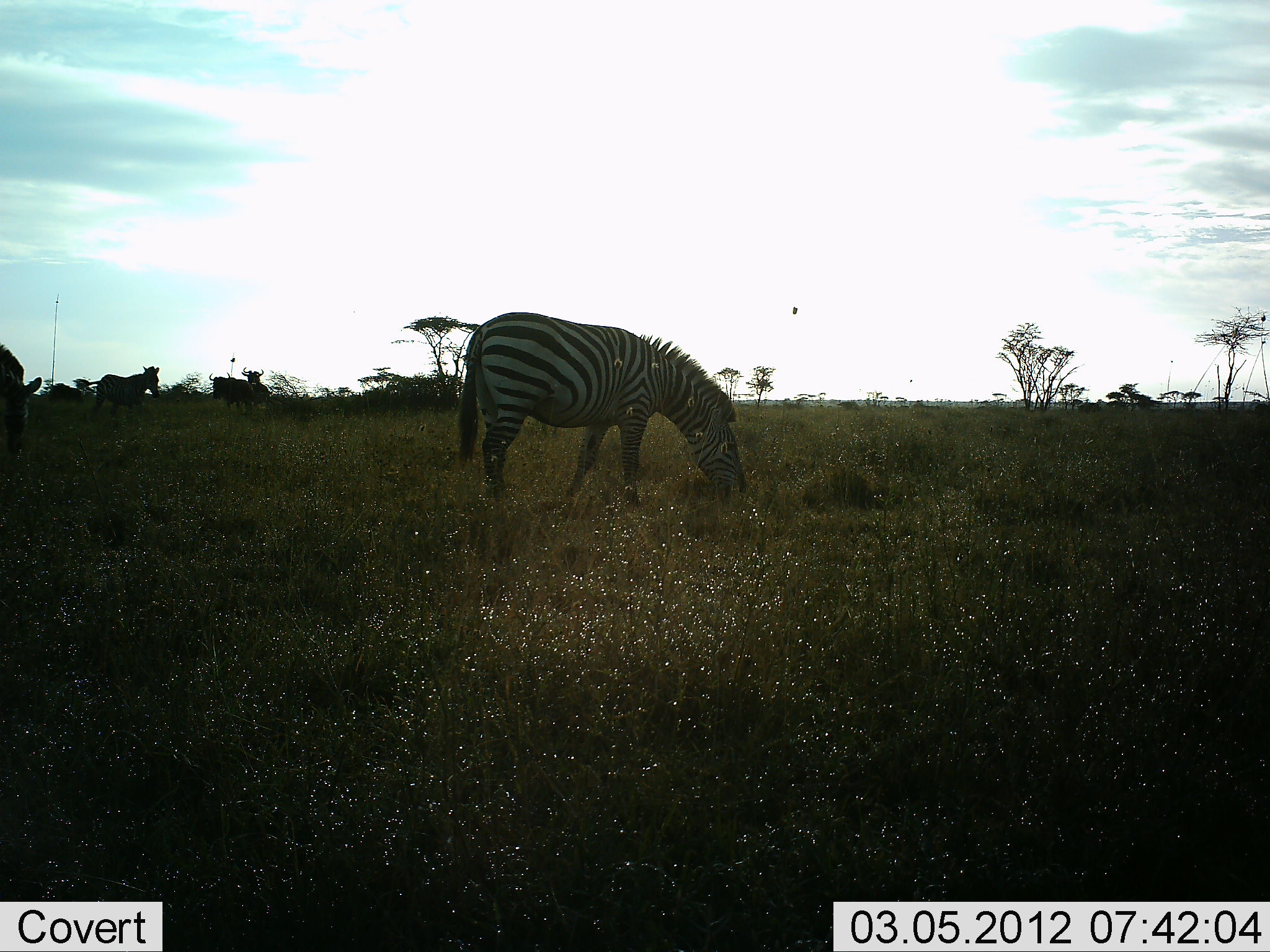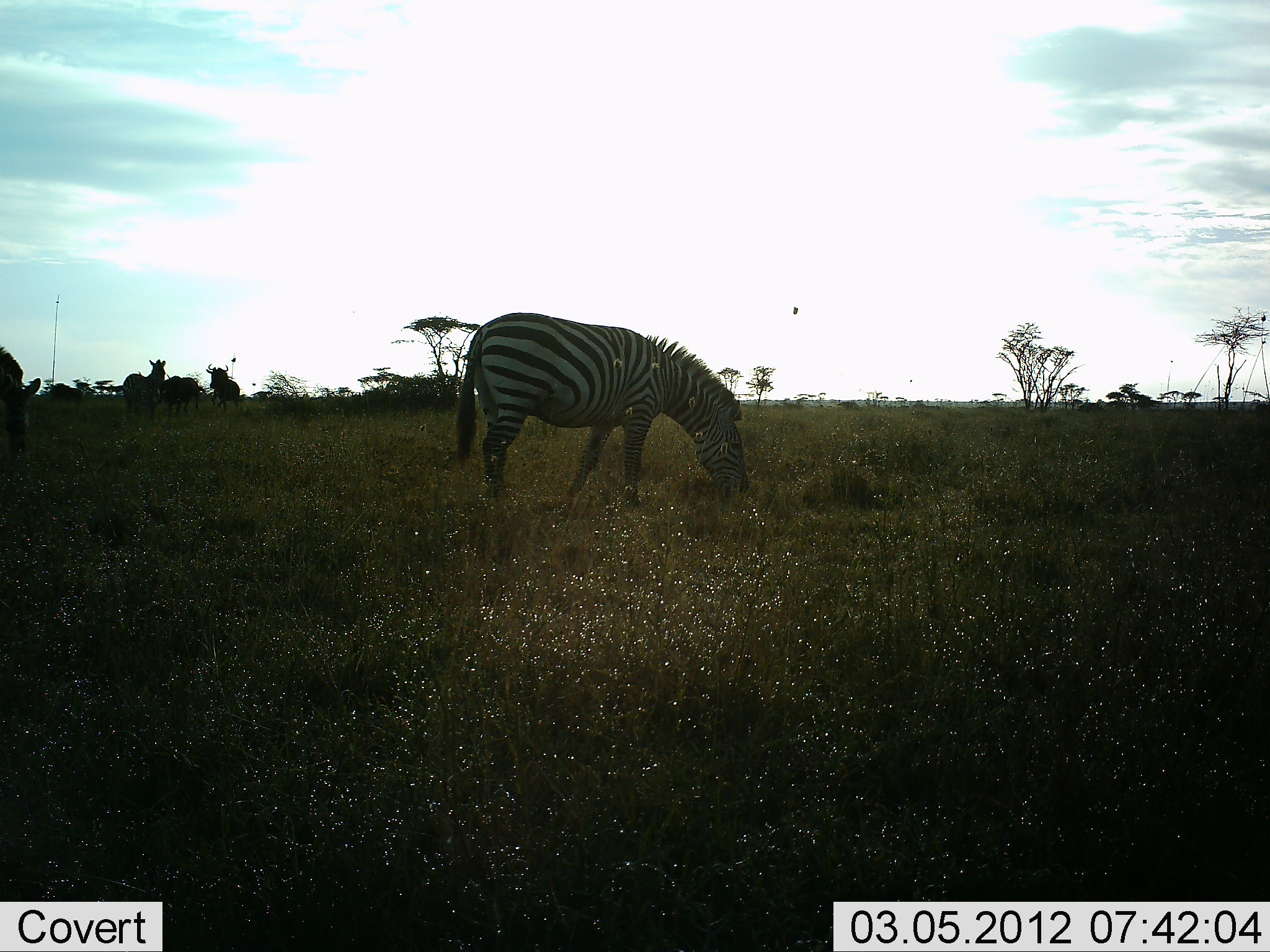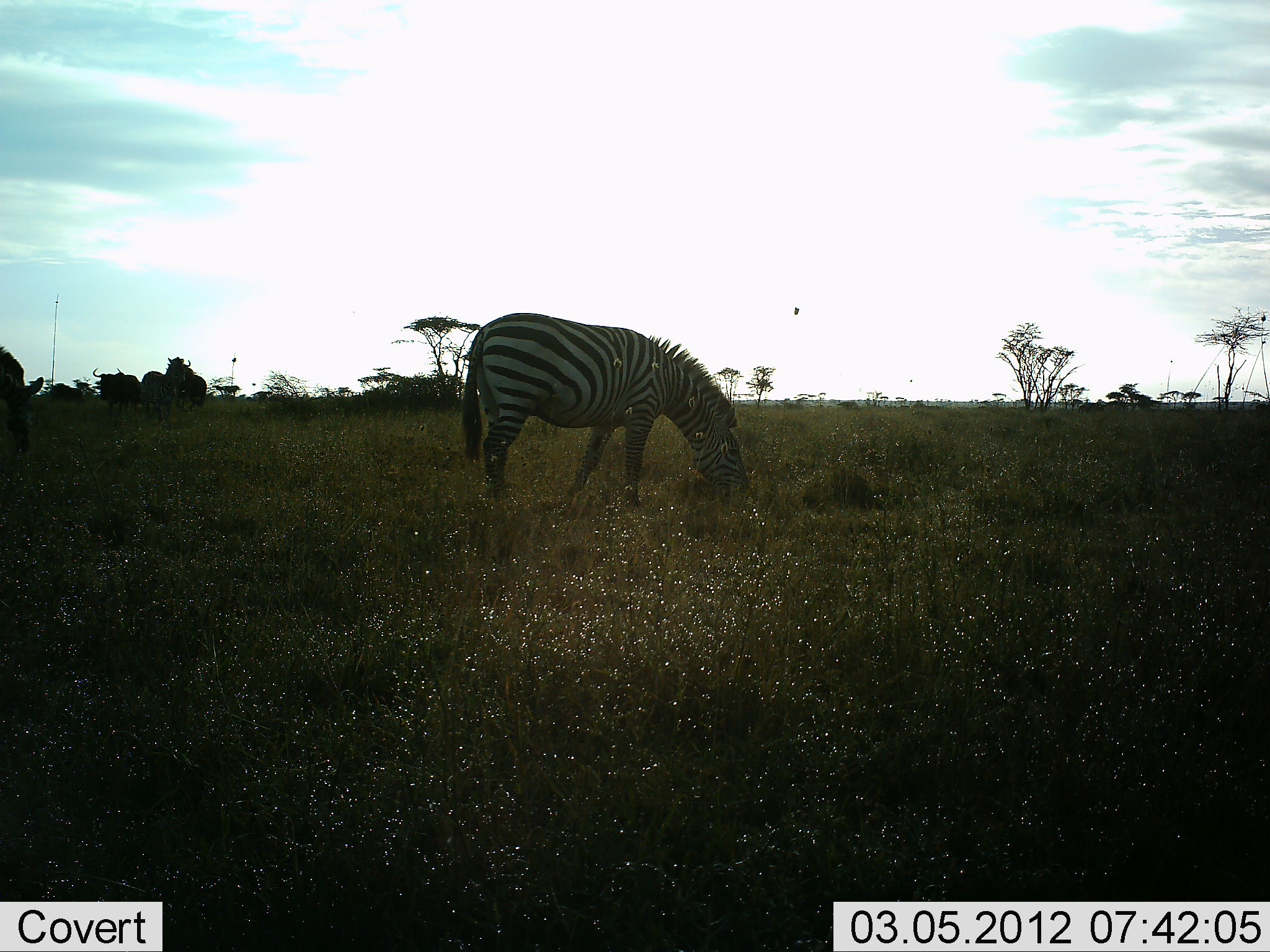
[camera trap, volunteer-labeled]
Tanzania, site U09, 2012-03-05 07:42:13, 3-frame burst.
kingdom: Animalia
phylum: Chordata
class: Mammalia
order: Artiodactyla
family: Bovidae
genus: Connochaetes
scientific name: Connochaetes taurinus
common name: blue wildebeest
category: wildebeest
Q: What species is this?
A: Wildebeest (blue wildebeest) (Connochaetes taurinus).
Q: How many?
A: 2.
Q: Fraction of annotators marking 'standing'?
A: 21%.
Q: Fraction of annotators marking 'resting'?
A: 0%.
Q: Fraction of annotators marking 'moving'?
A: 86%.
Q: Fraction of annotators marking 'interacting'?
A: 14%.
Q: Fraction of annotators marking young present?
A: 0%.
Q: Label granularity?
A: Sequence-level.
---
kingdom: Animalia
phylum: Chordata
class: Mammalia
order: Perissodactyla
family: Equidae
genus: Equus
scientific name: Equus quagga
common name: plains zebra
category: zebra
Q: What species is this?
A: Zebra (plains zebra) (Equus quagga).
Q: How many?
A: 3.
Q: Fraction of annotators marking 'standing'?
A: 38%.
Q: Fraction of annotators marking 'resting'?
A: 0%.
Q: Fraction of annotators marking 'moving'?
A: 31%.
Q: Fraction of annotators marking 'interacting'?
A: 4%.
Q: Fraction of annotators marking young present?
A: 0%.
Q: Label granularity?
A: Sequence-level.